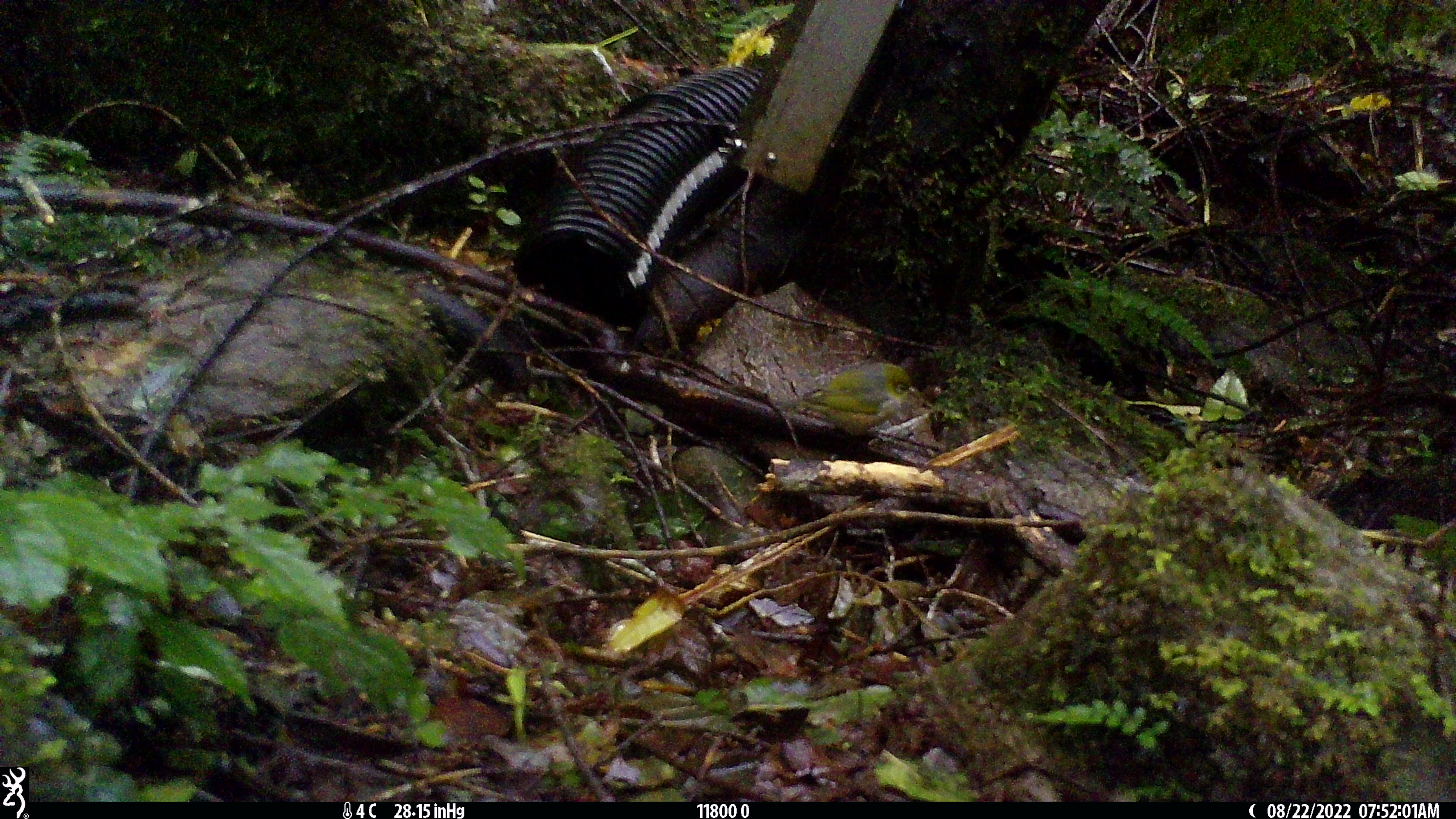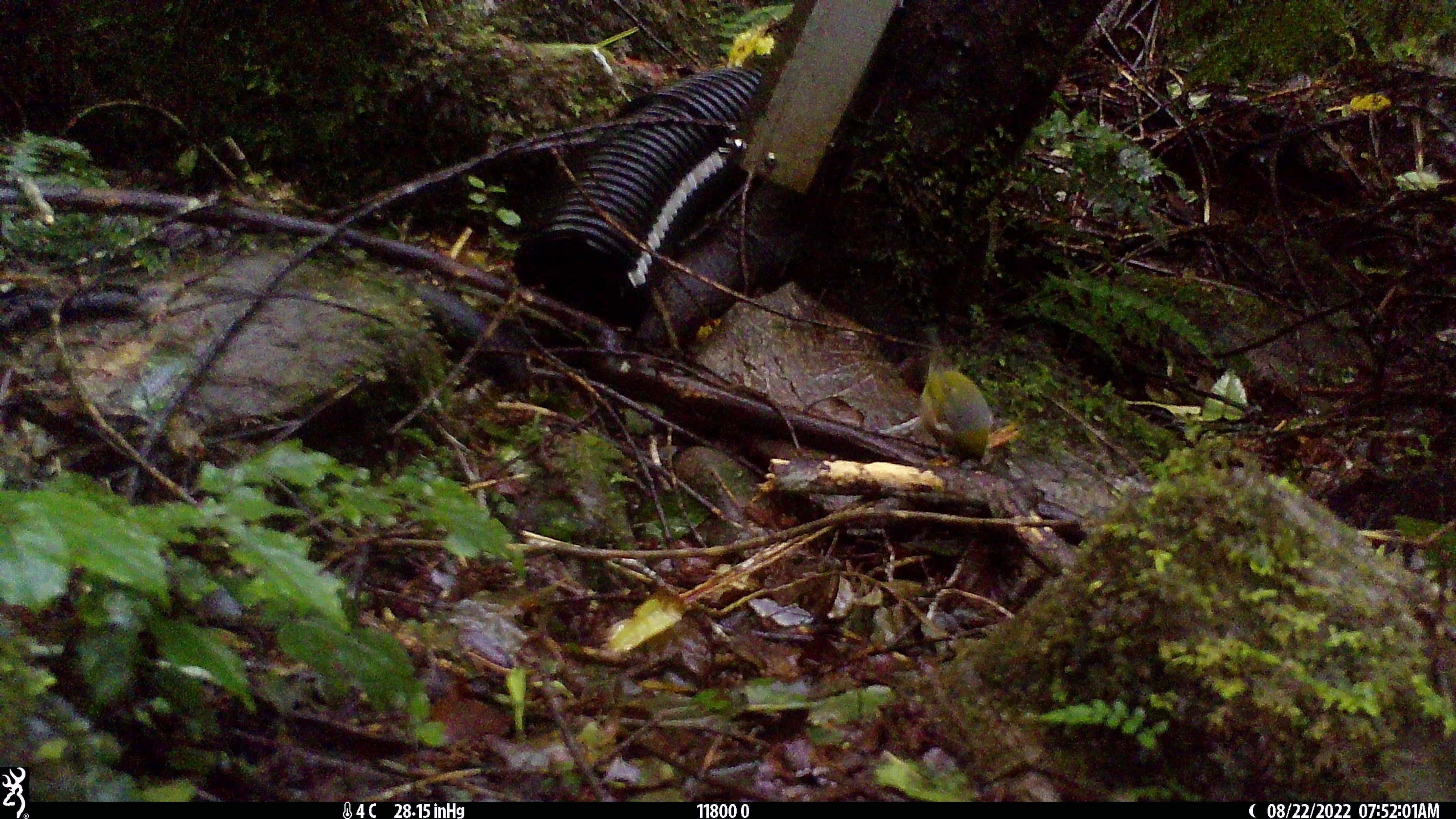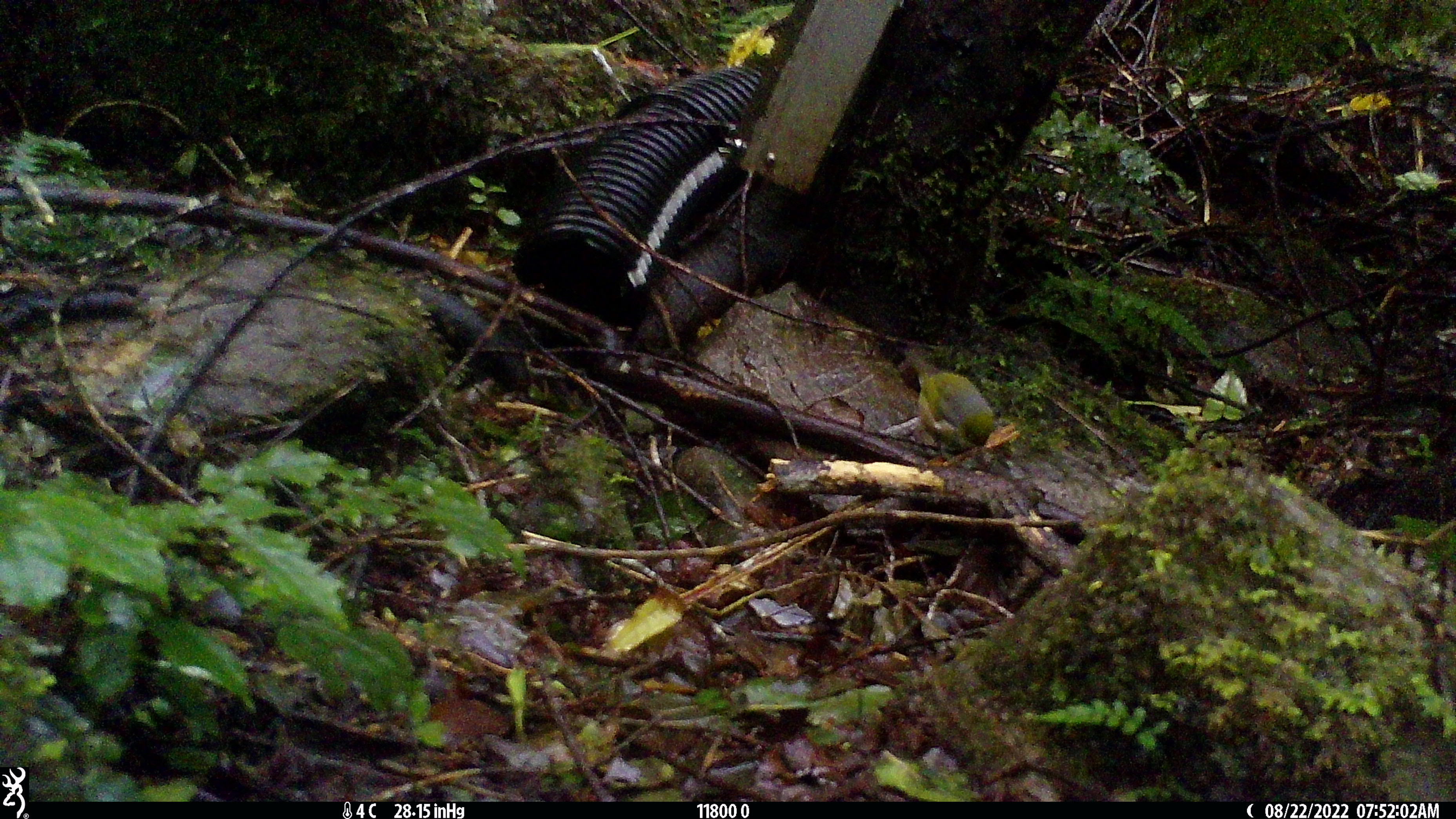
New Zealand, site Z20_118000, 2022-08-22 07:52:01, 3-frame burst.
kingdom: Animalia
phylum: Chordata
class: Aves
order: Passeriformes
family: Zosteropidae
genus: Zosterops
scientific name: Zosterops lateralis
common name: silvereye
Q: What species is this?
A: Silvereye (Zosterops lateralis).